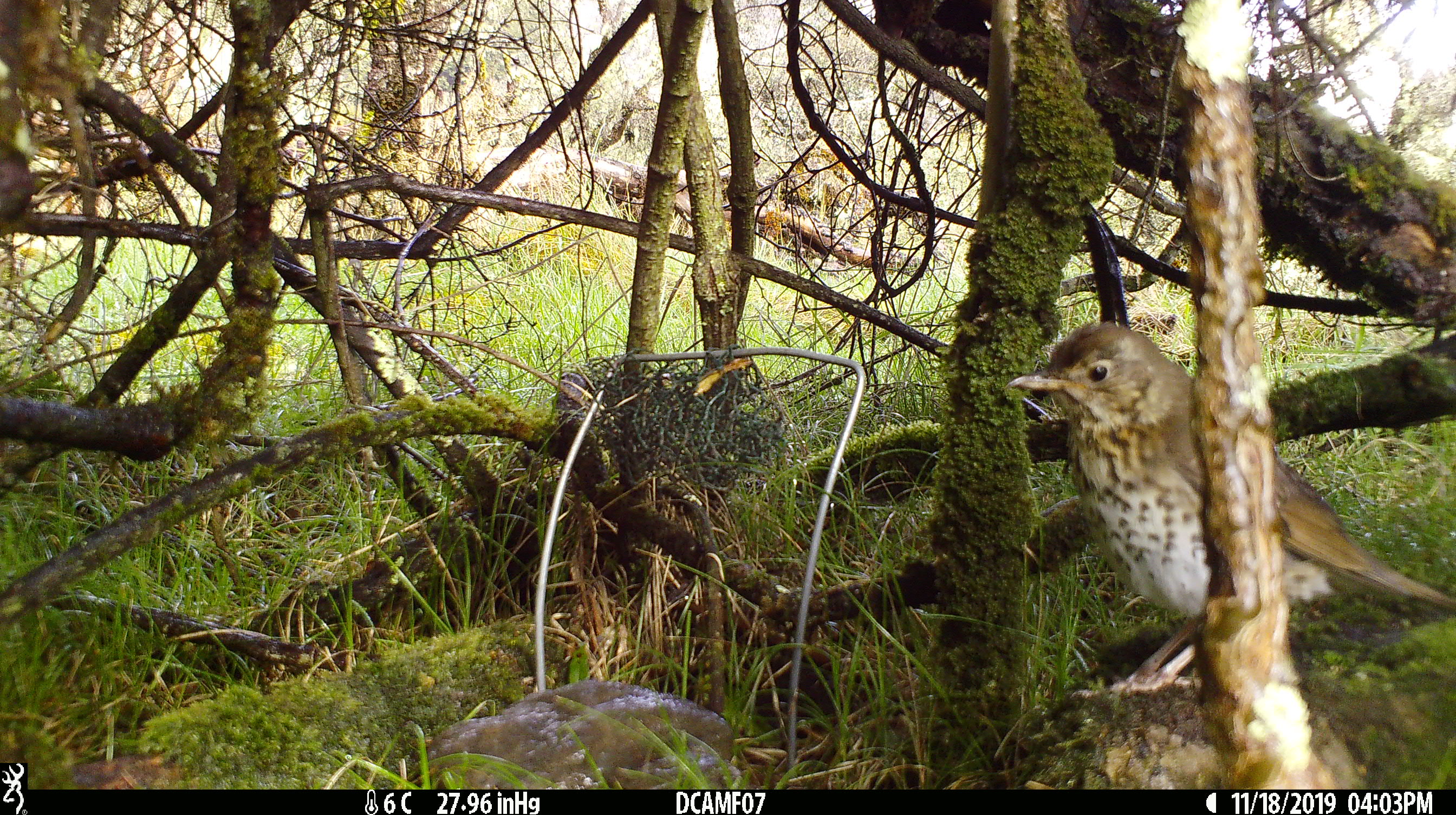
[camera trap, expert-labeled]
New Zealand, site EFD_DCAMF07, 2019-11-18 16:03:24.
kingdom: Animalia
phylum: Chordata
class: Aves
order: Passeriformes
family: Turdidae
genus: Turdus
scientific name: Turdus philomelos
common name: song thrush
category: thrush